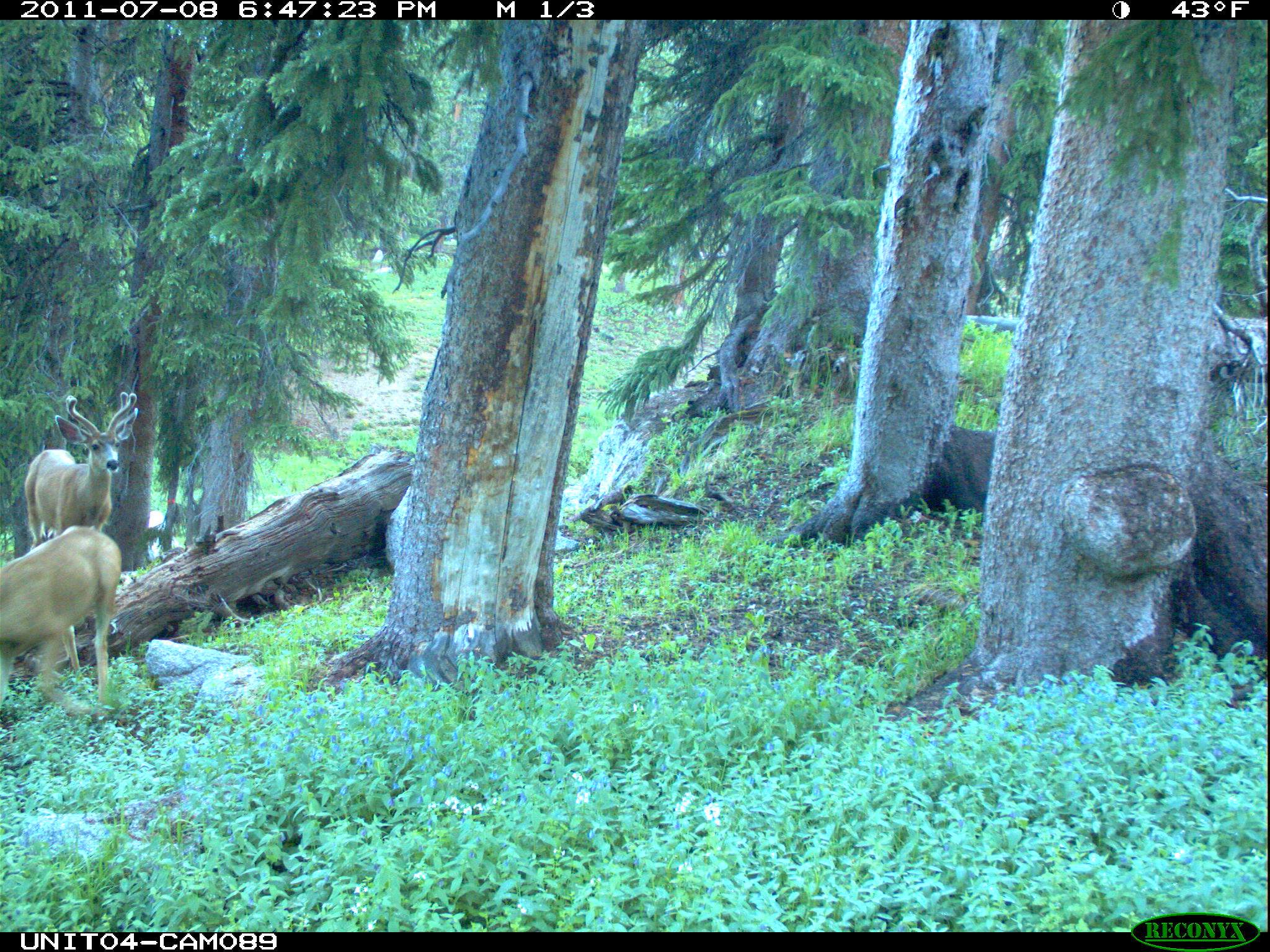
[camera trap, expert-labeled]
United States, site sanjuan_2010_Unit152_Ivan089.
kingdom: Animalia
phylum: Chordata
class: Mammalia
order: Artiodactyla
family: Cervidae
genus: Odocoileus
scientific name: Odocoileus hemionus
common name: mule deer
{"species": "Odocoileus hemionus (mule deer)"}